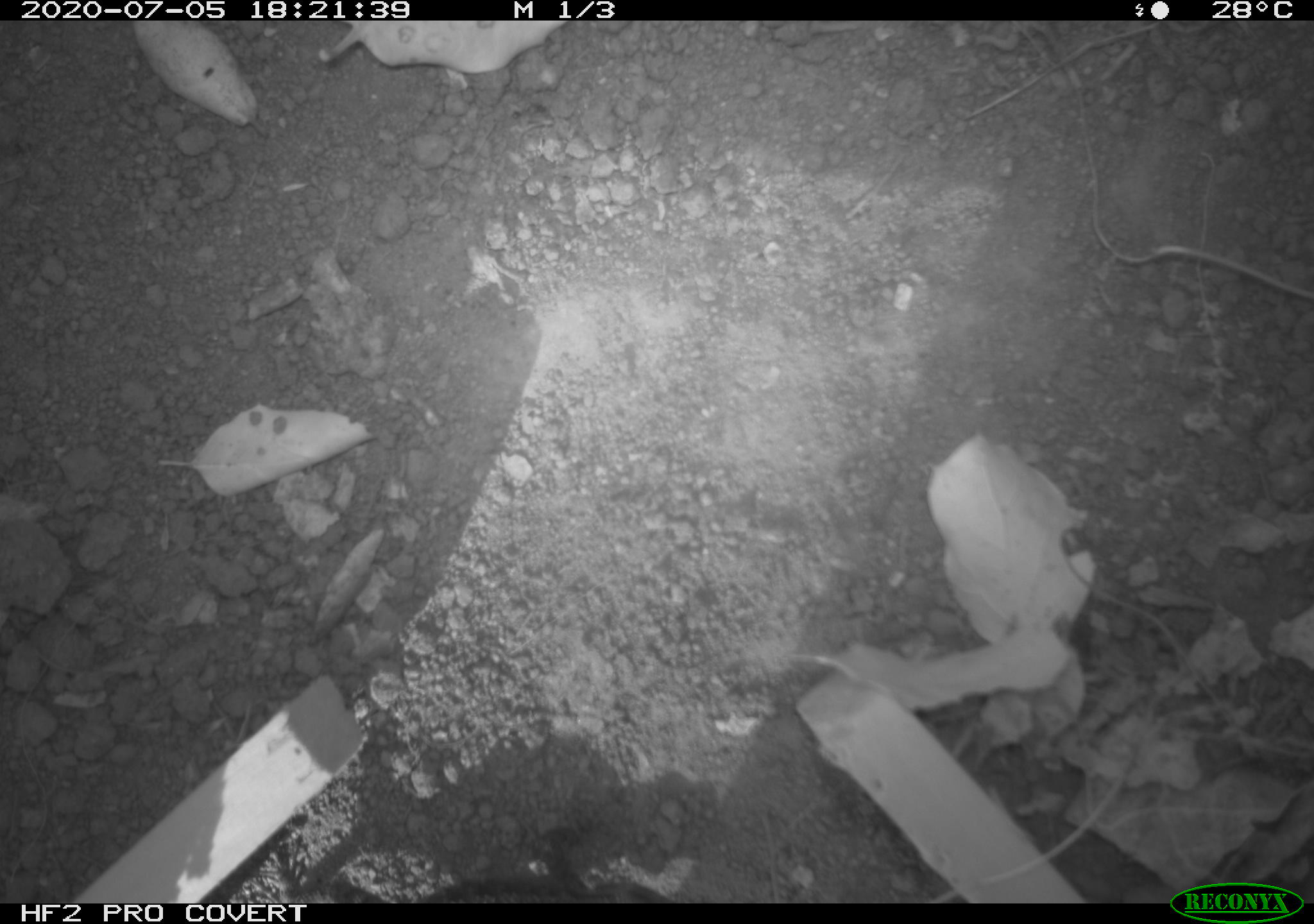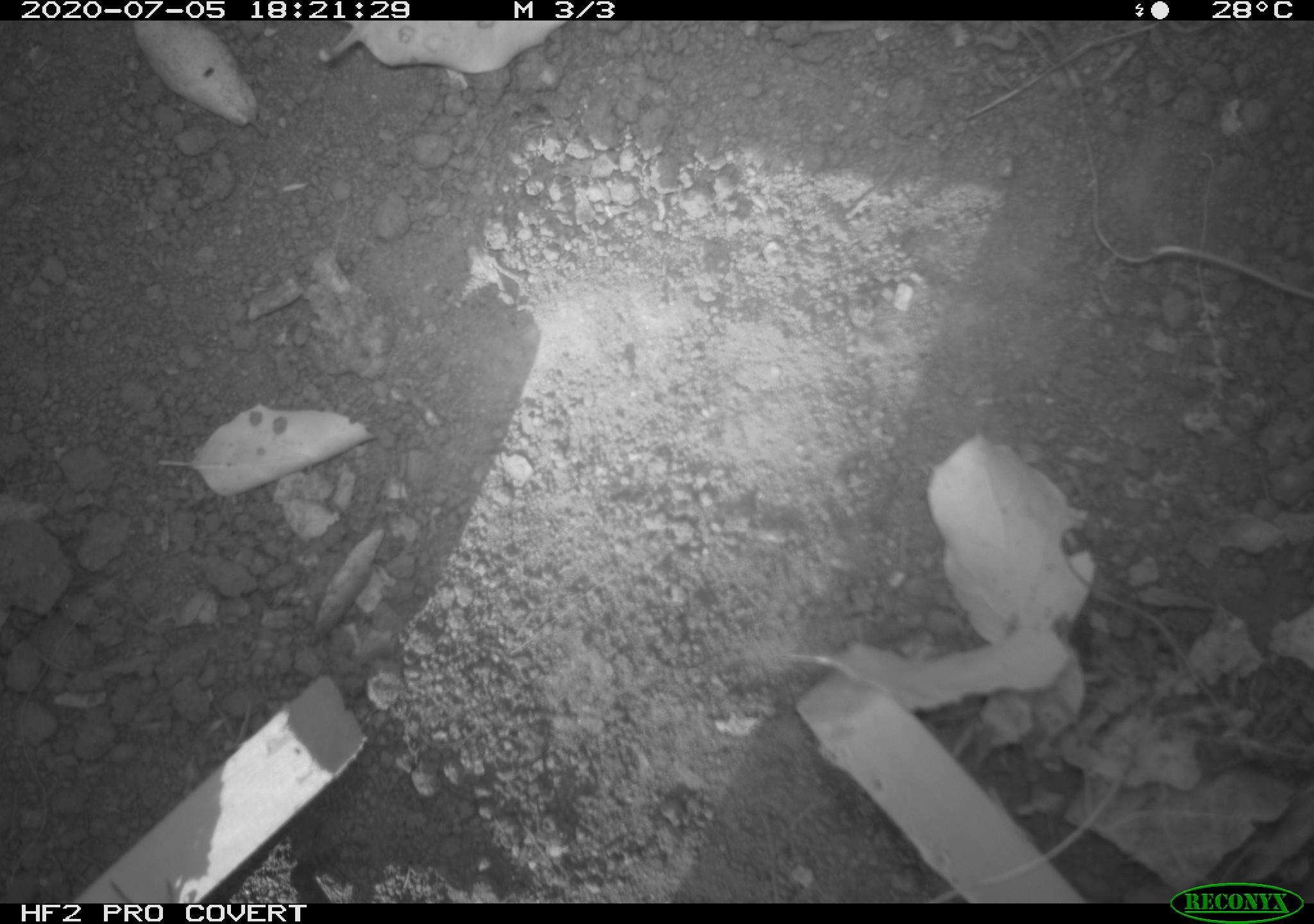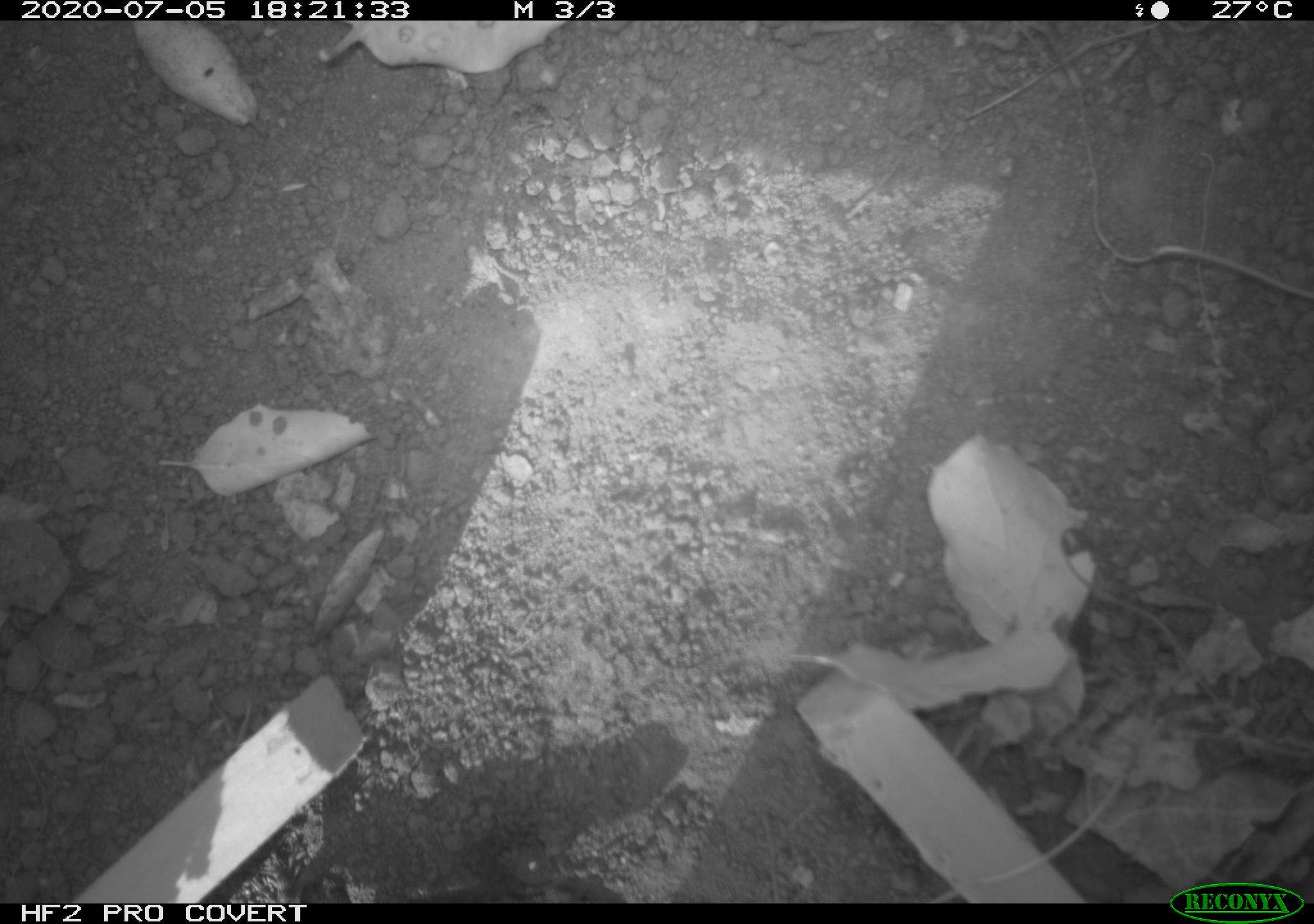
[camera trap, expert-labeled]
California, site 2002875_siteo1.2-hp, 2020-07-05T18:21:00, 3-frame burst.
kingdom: Animalia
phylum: Chordata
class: Reptilia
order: Squamata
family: Phrynosomatidae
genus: Sceloporus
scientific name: Sceloporus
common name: spiny lizards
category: sceloporus species